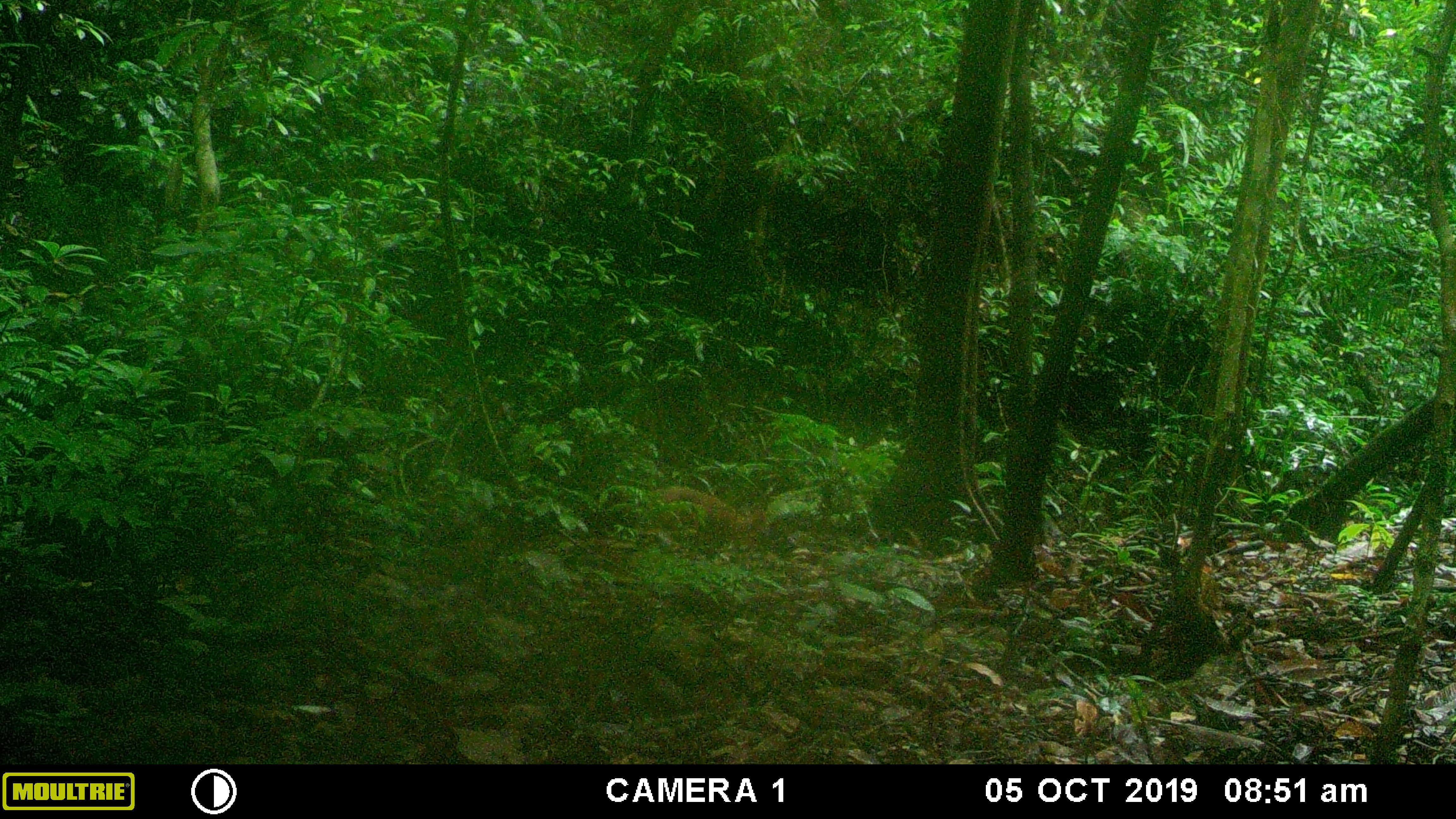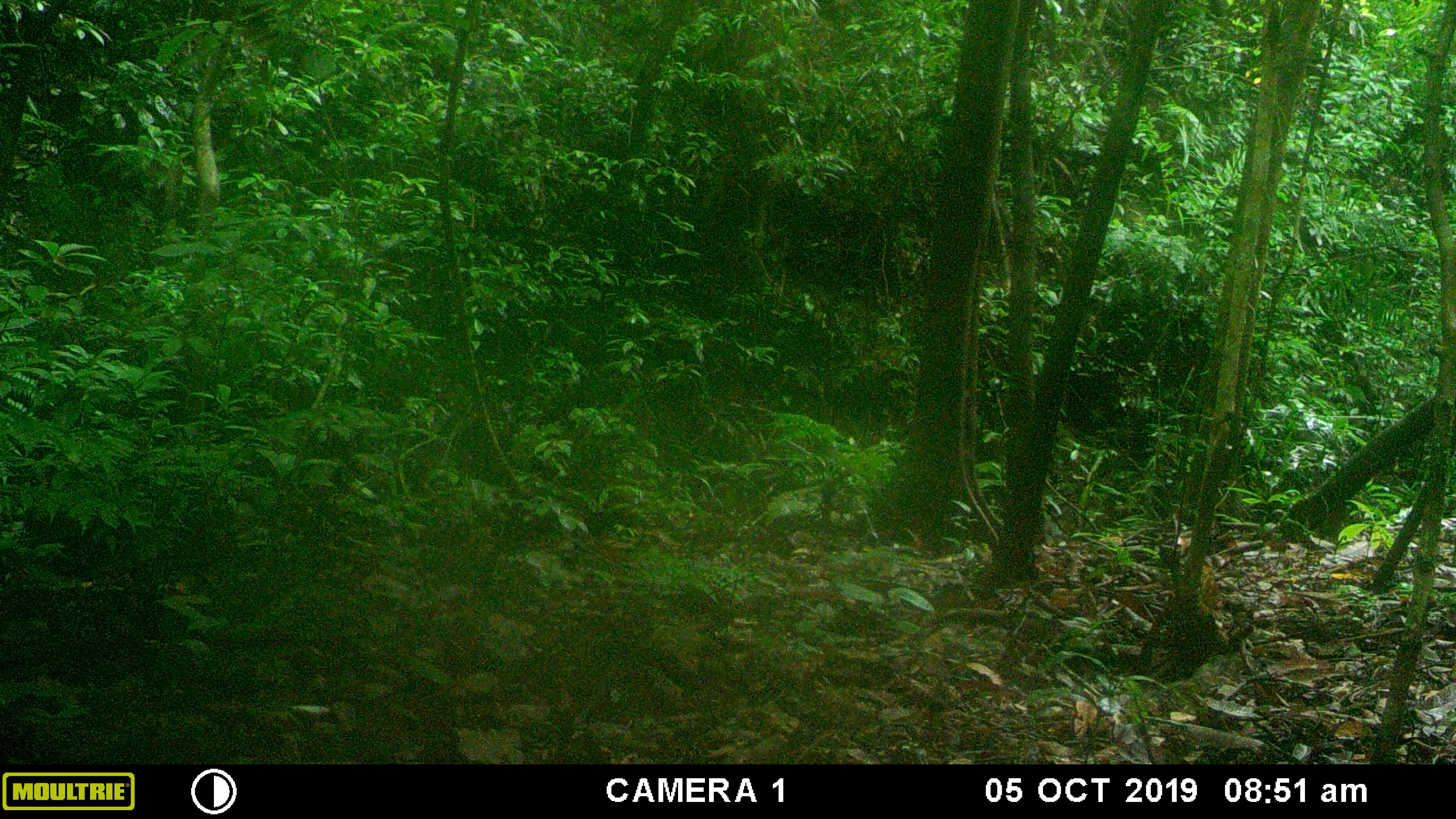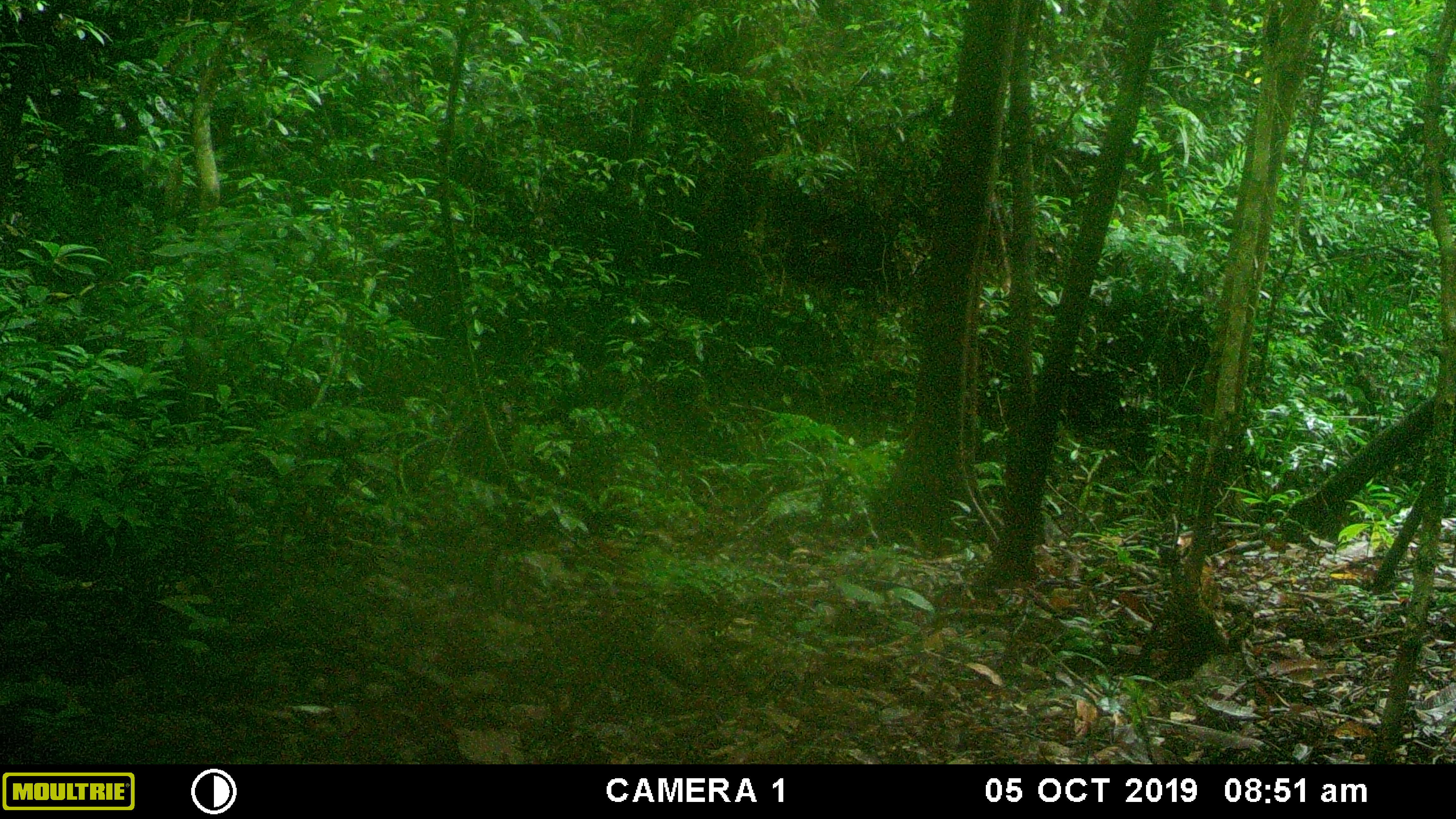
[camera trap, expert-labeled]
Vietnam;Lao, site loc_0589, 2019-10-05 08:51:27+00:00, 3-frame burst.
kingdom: Animalia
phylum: Chordata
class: Mammalia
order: Artiodactyla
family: Cervidae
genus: Muntiacus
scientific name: Muntiacus muntjak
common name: red muntjac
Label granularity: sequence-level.